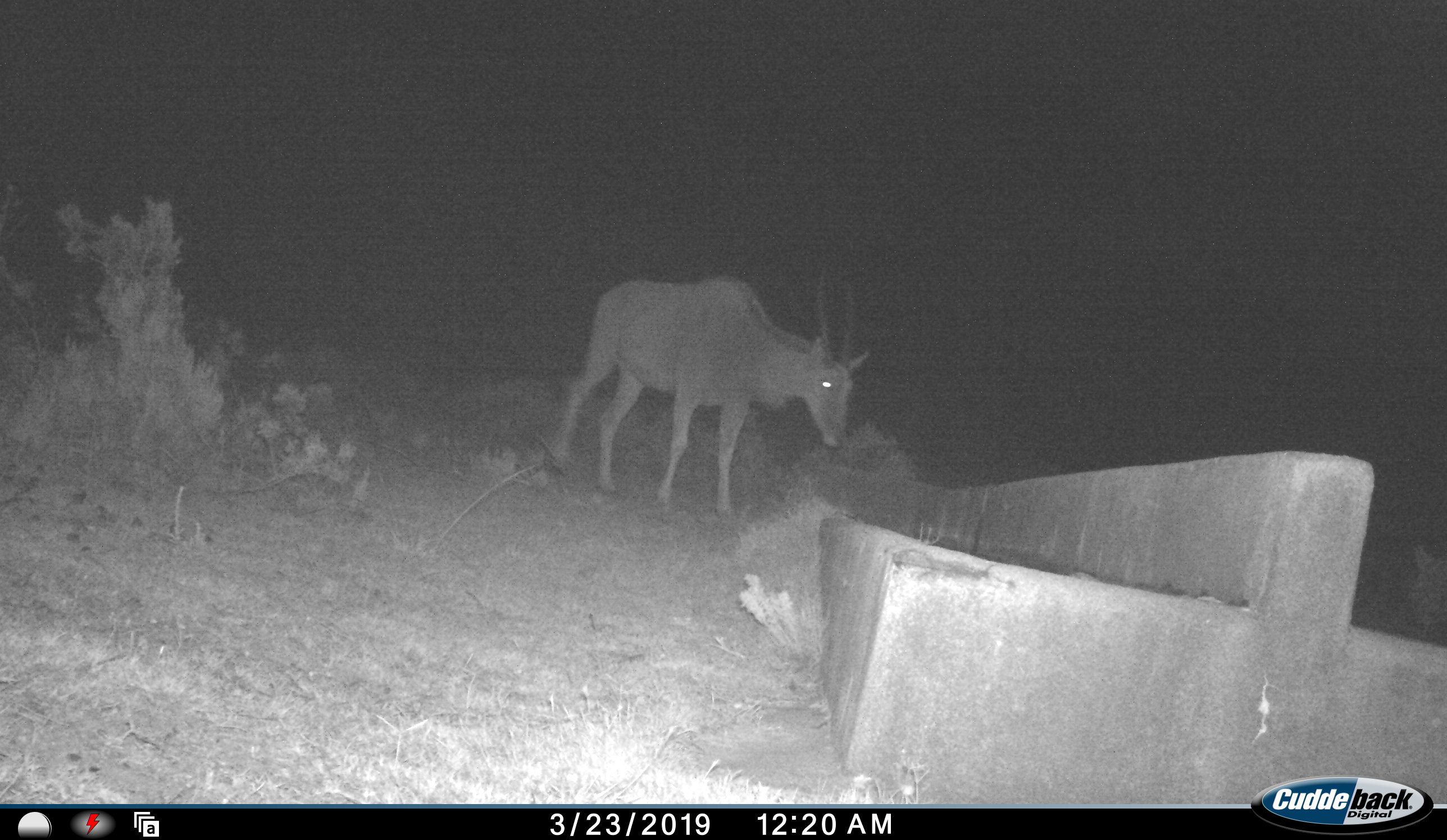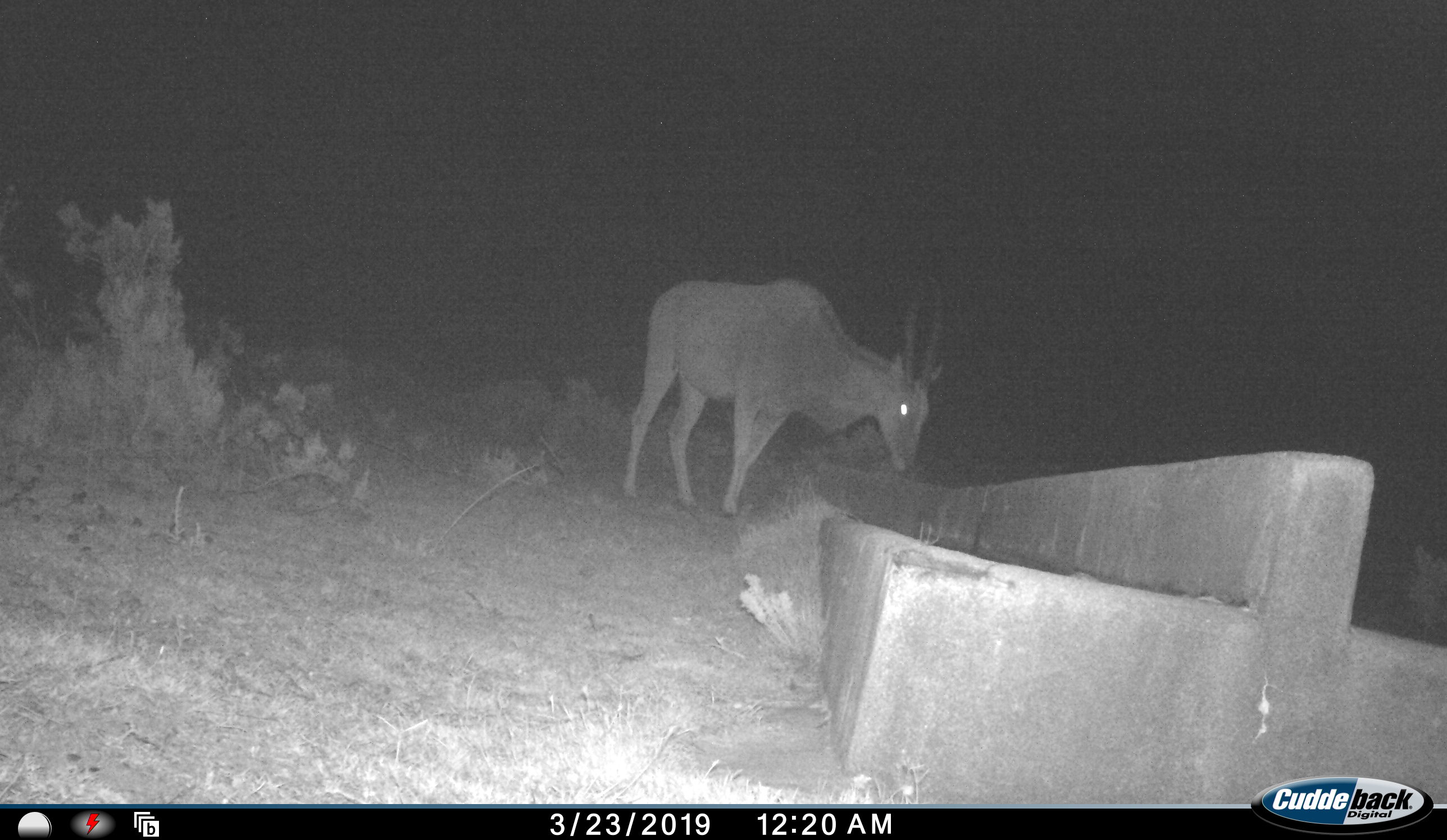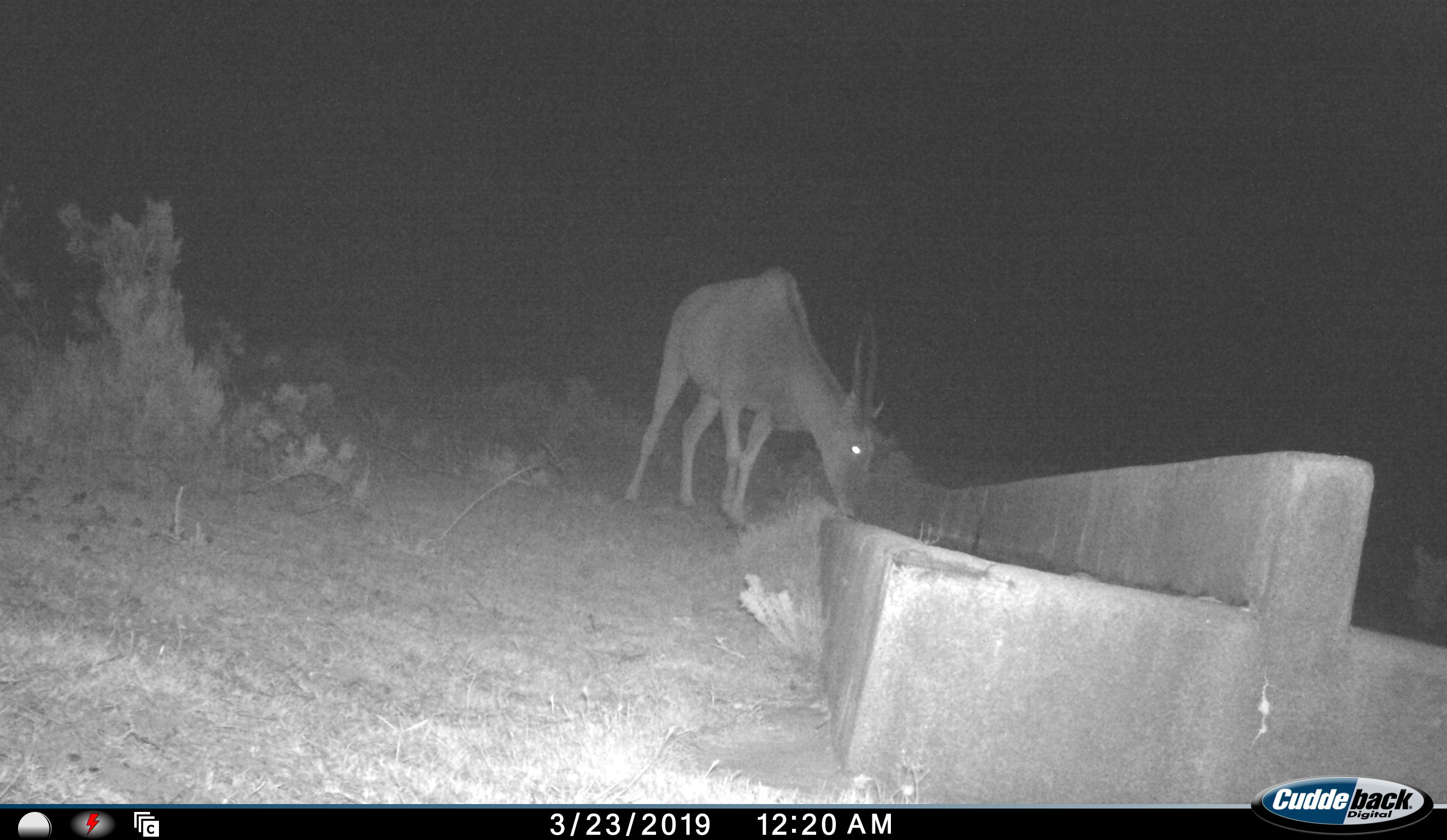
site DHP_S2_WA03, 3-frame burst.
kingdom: Animalia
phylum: Chordata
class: Mammalia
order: Artiodactyla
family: Bovidae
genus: Tragelaphus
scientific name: Tragelaphus oryx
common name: eland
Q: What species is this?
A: Eland (Tragelaphus oryx).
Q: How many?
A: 1.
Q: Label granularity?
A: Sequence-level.